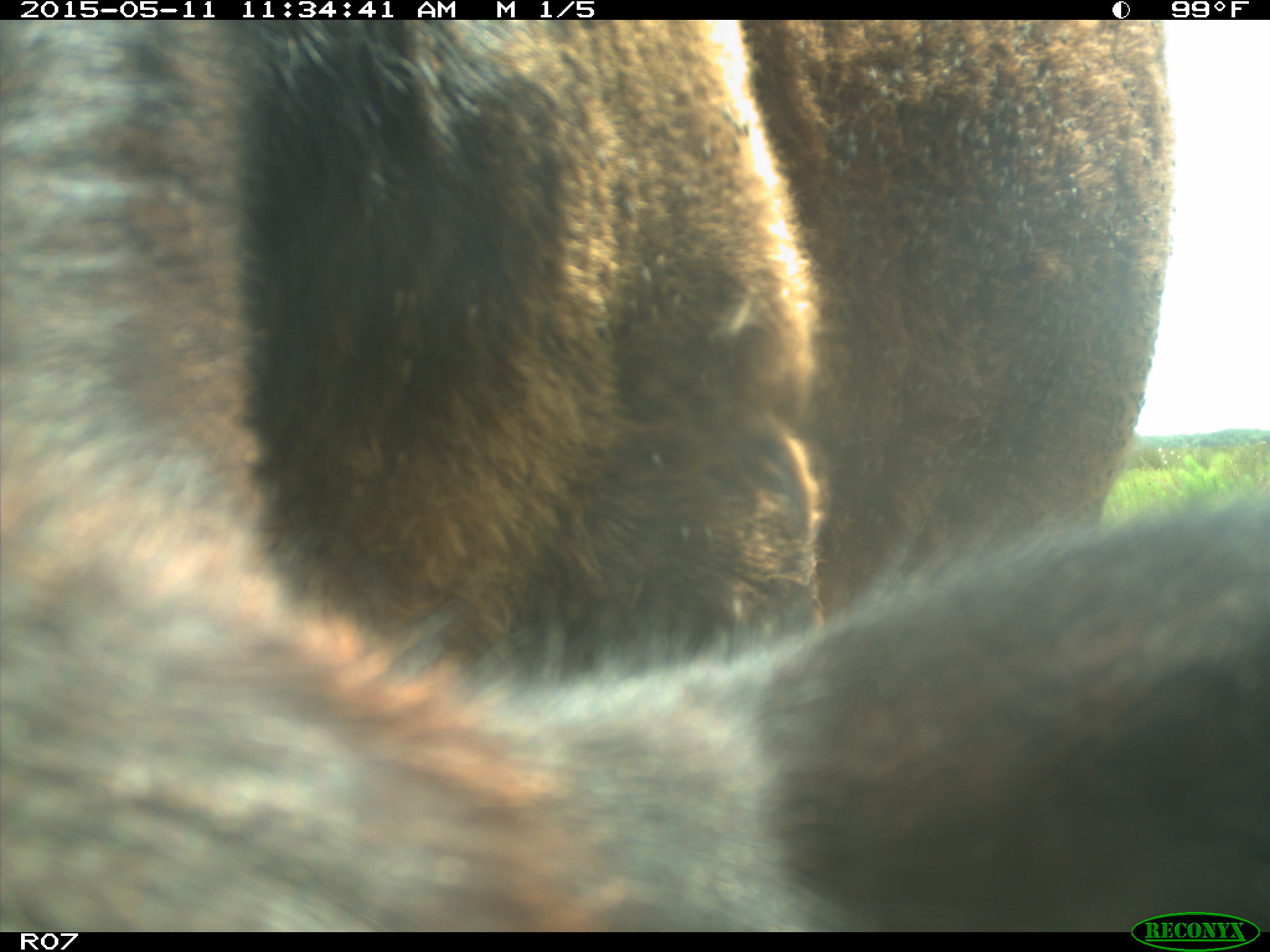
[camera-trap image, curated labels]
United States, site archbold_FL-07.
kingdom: Animalia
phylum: Chordata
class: Mammalia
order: Artiodactyla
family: Bovidae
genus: Bos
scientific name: Bos taurus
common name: domestic cow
Bos taurus (domestic cow).